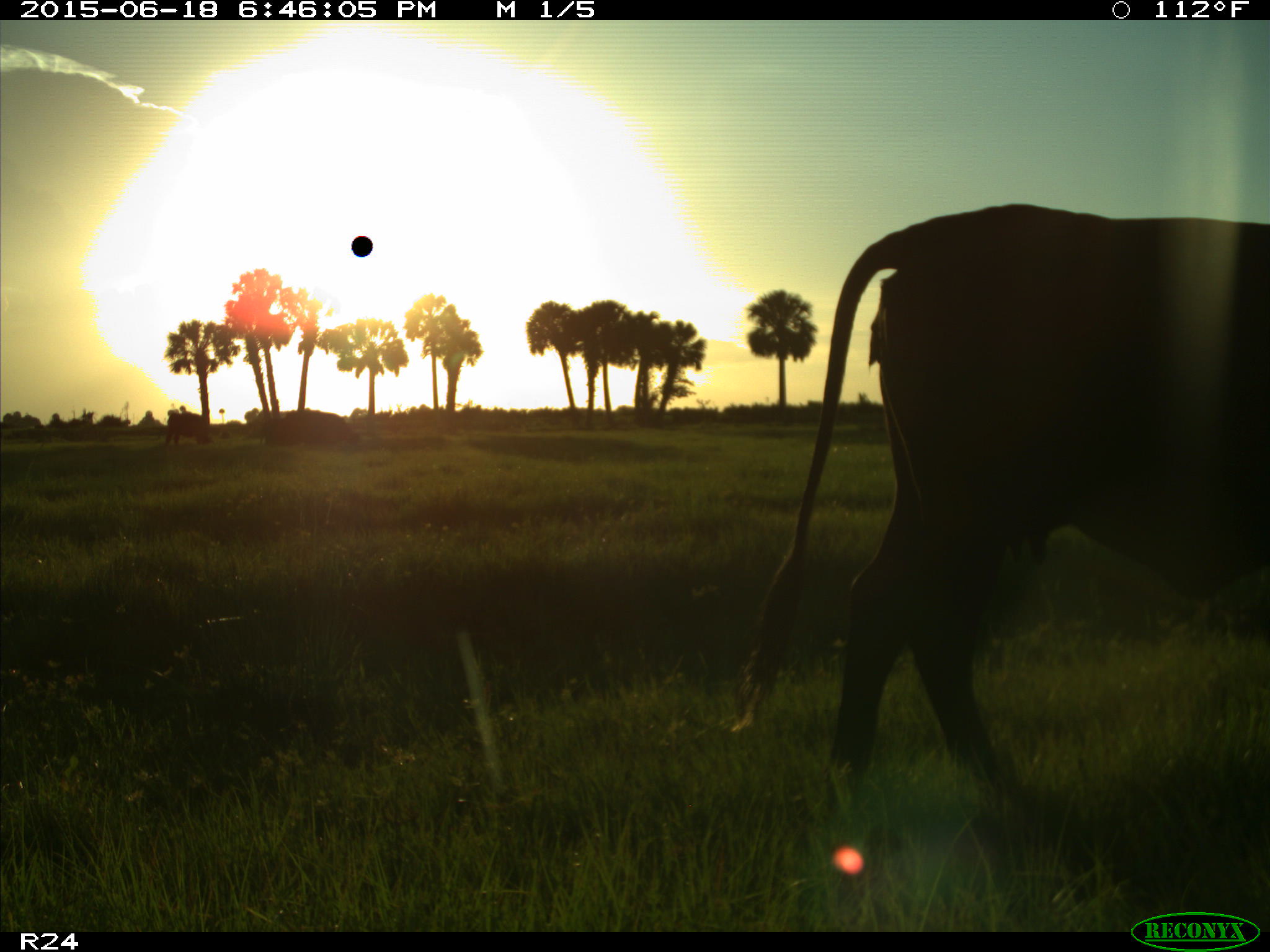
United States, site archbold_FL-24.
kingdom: Animalia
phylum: Chordata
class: Mammalia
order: Artiodactyla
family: Bovidae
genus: Bos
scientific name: Bos taurus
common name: domestic cow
Bos taurus (domestic cow).